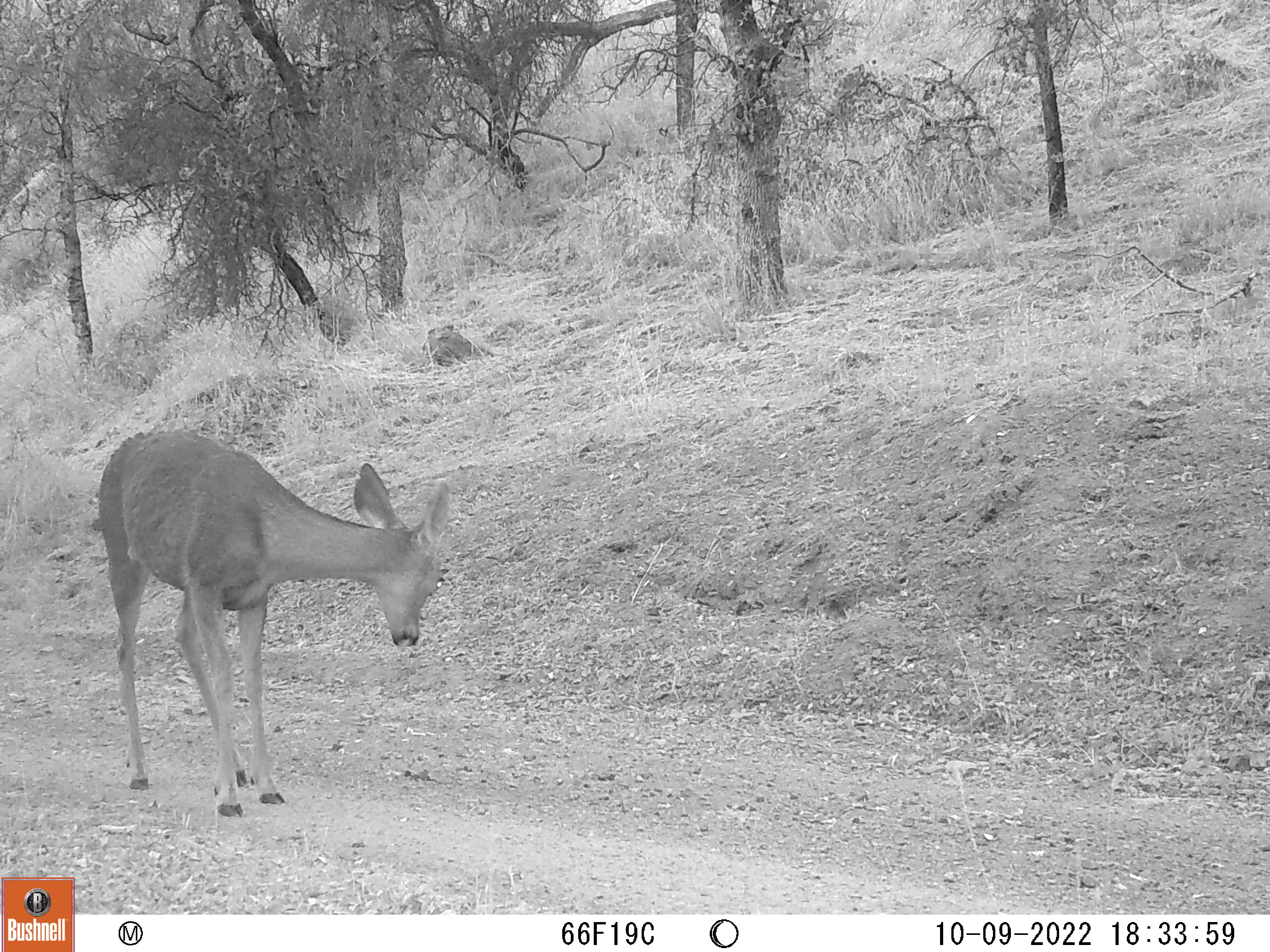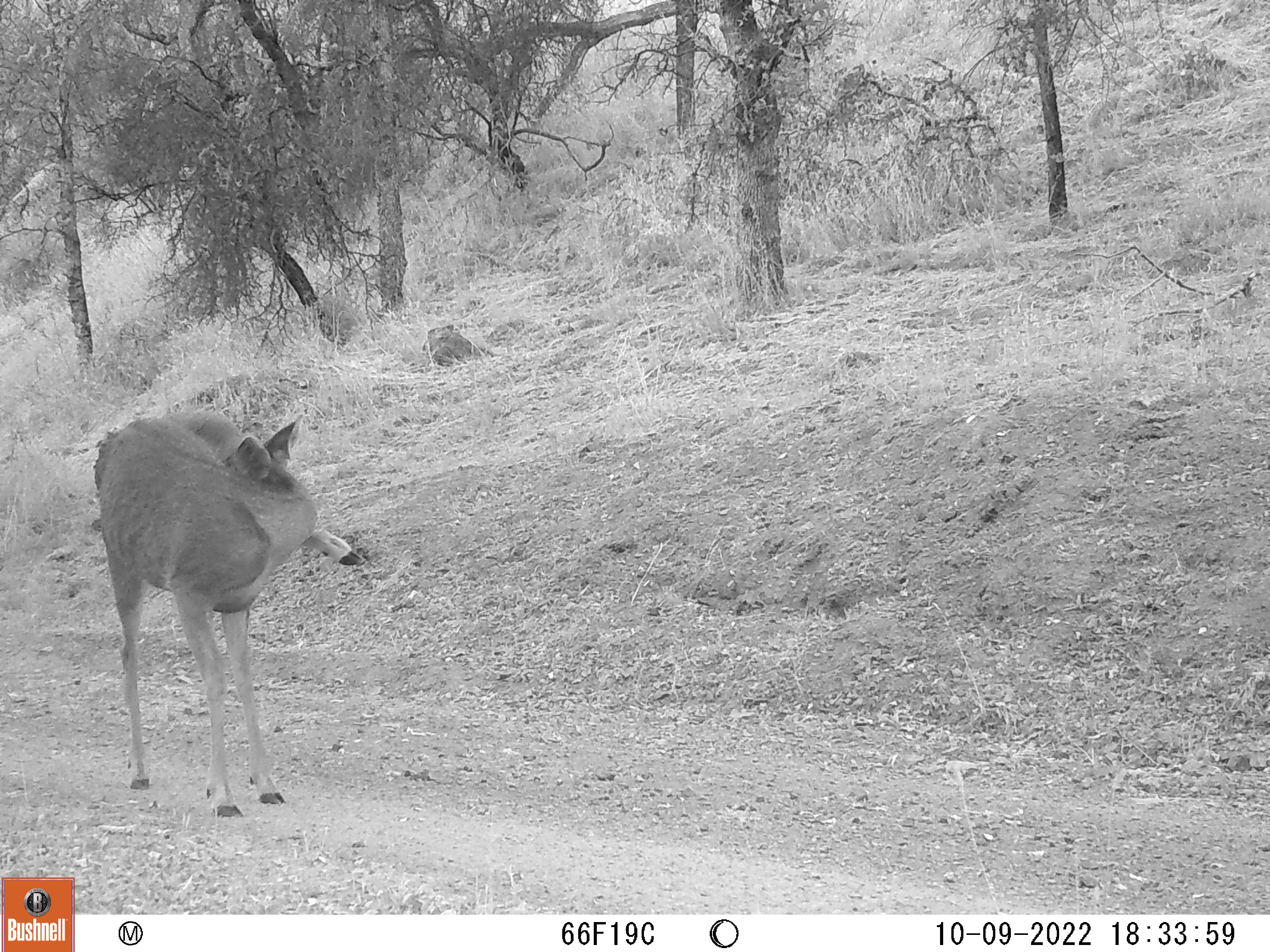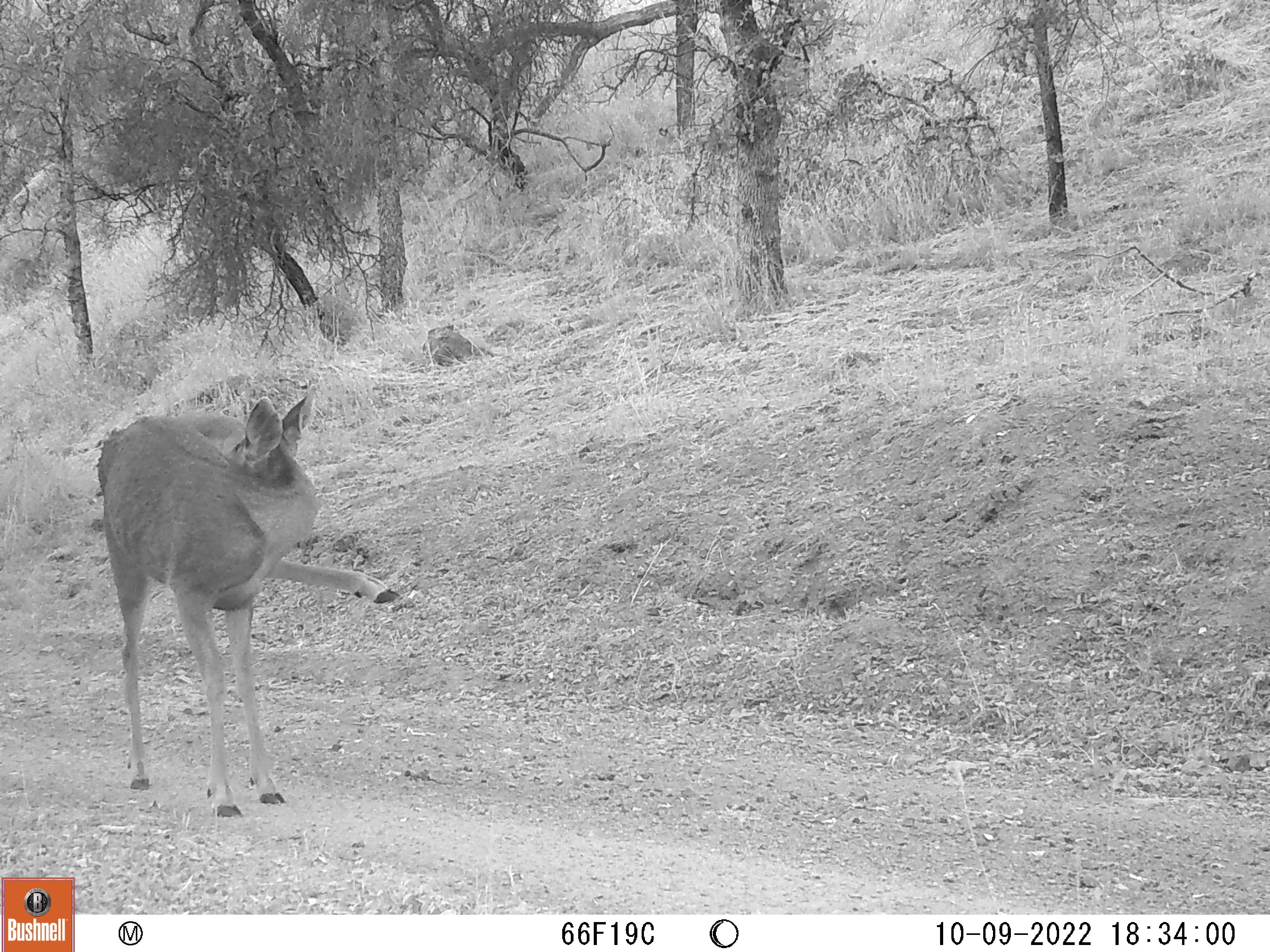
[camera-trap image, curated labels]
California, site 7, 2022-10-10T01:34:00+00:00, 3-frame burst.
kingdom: Animalia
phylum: Chordata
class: Mammalia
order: Artiodactyla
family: Cervidae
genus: Odocoileus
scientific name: Odocoileus hemionus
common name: mule deer